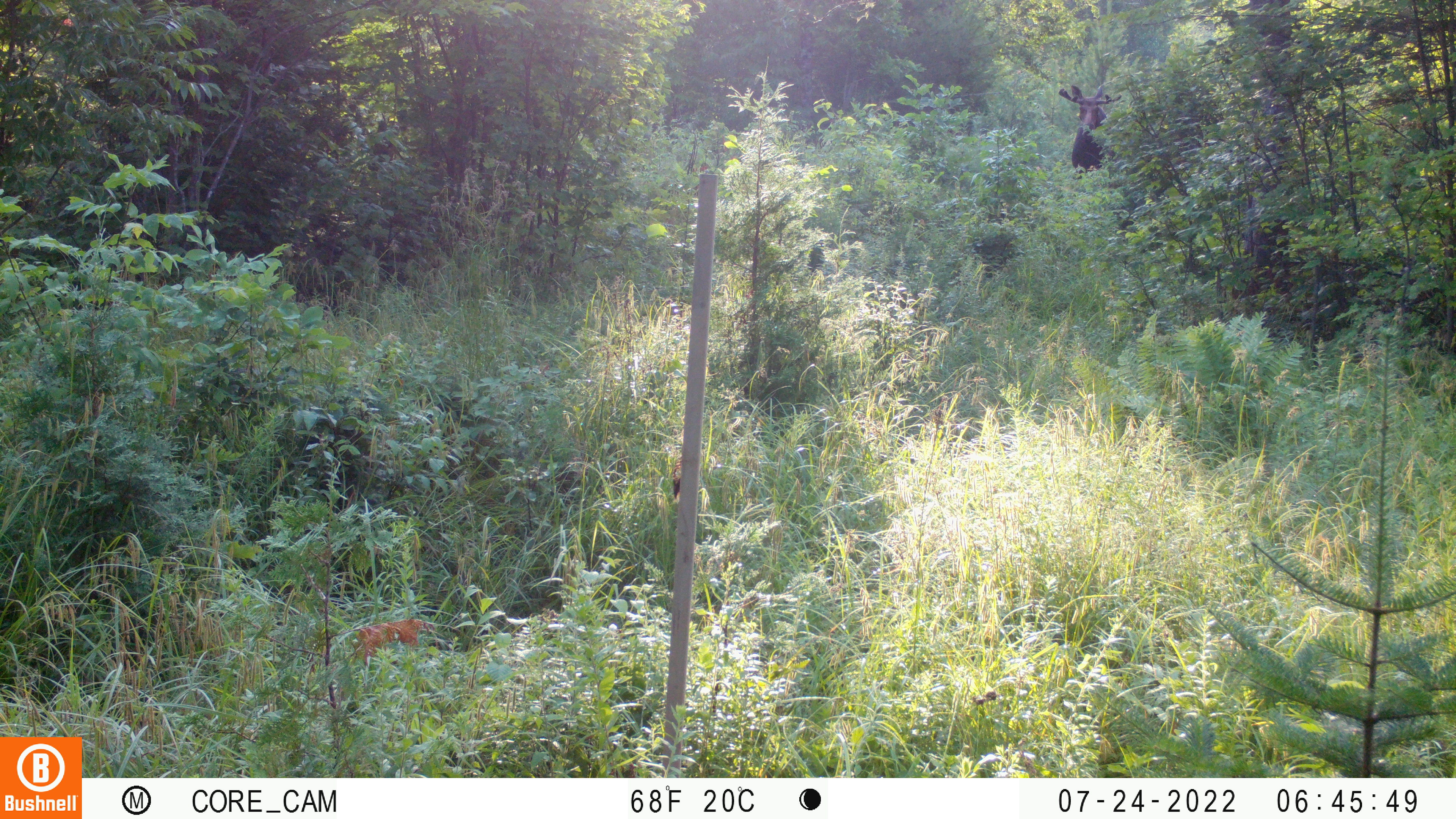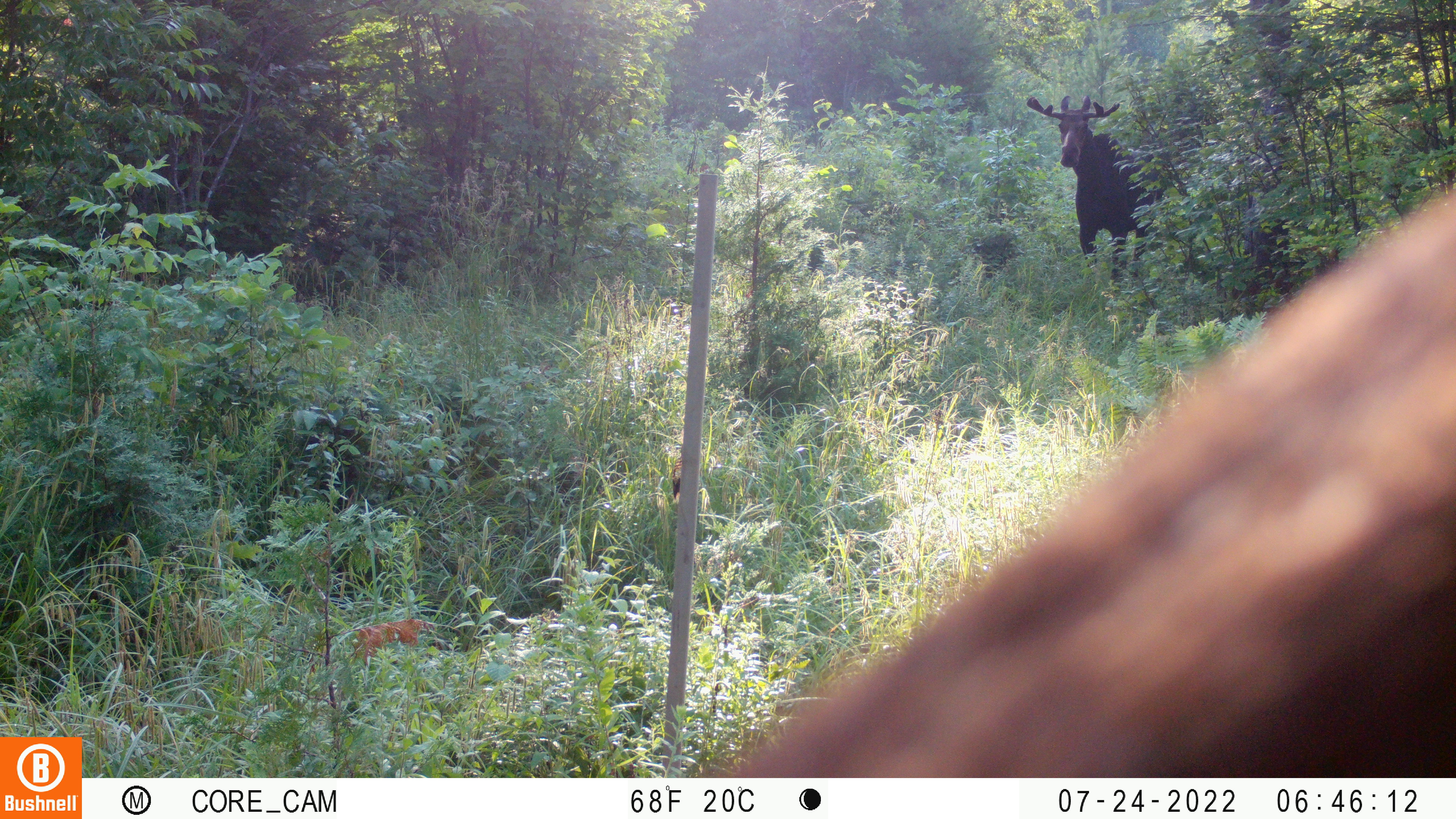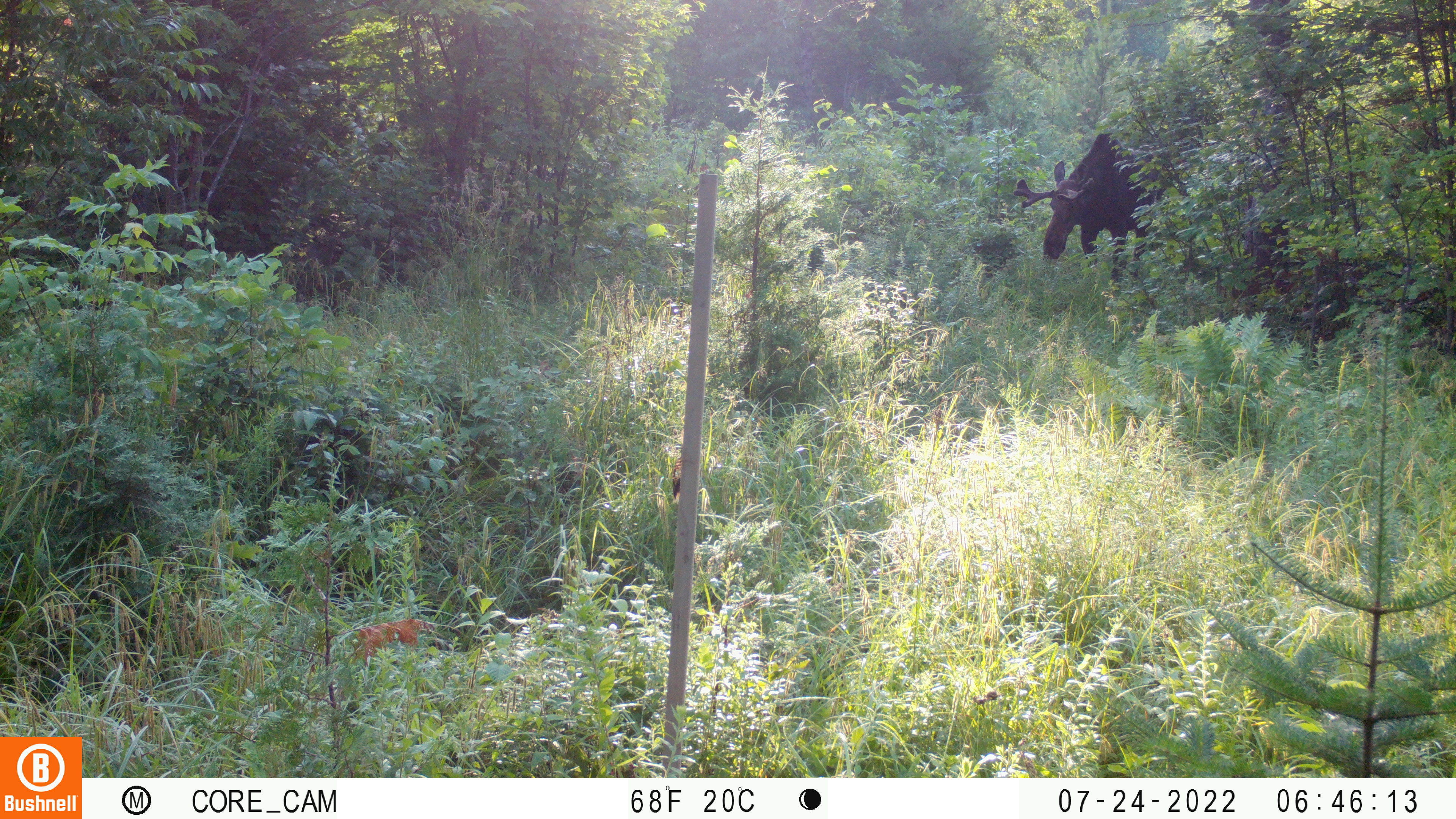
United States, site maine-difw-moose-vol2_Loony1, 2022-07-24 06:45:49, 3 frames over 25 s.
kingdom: Animalia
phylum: Chordata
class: Mammalia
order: Artiodactyla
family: Cervidae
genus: Alces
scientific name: Alces alces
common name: moose